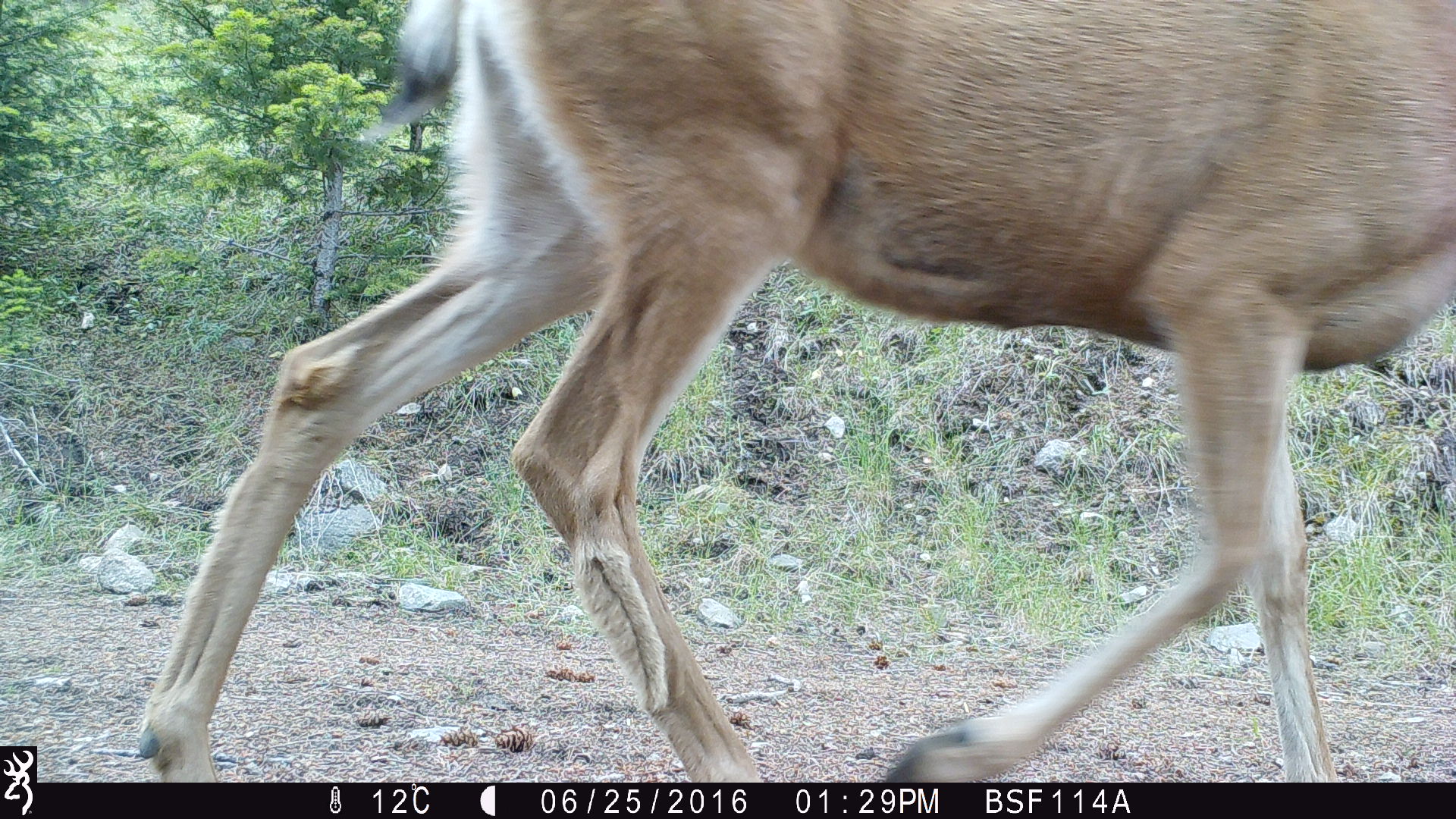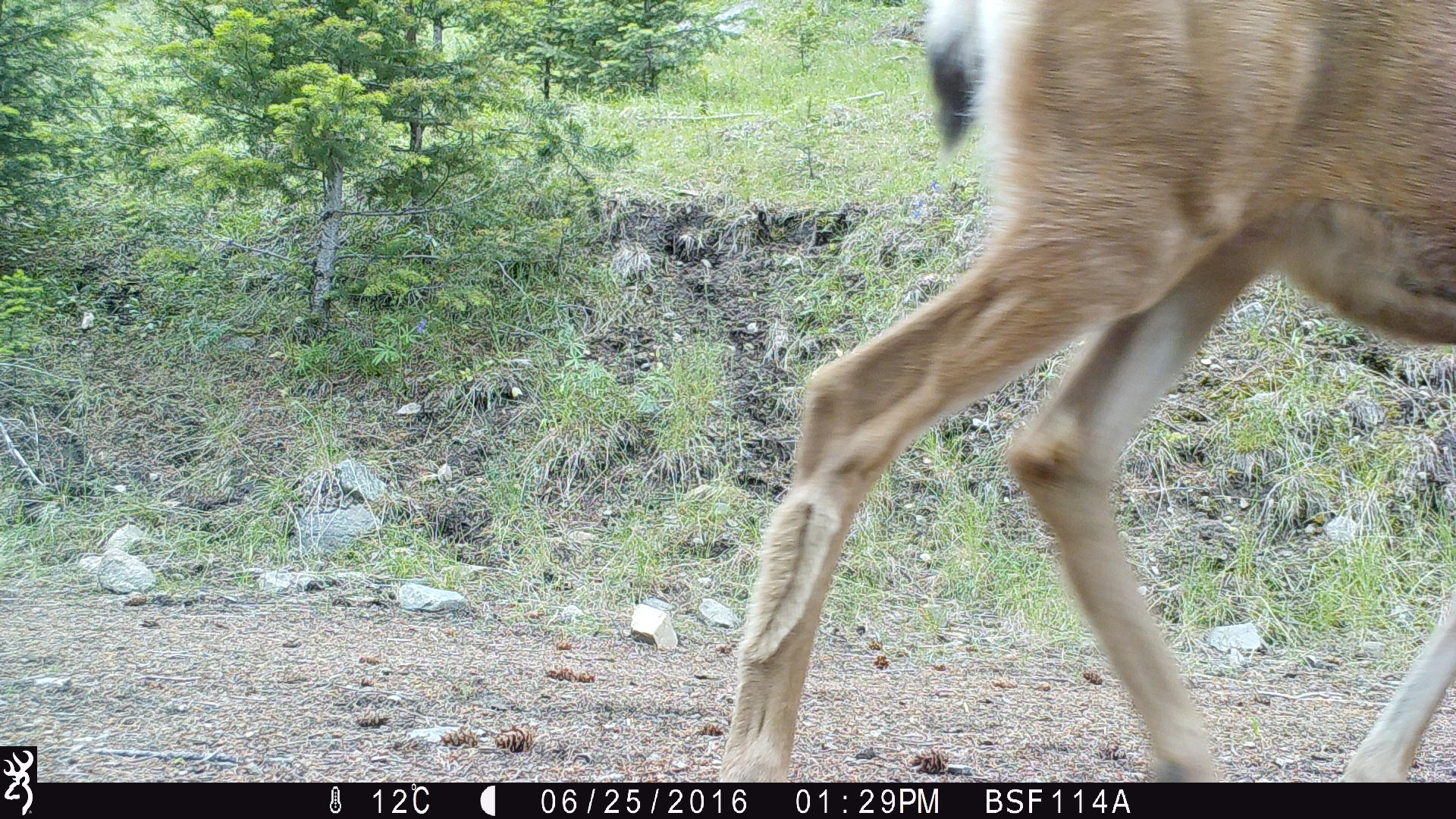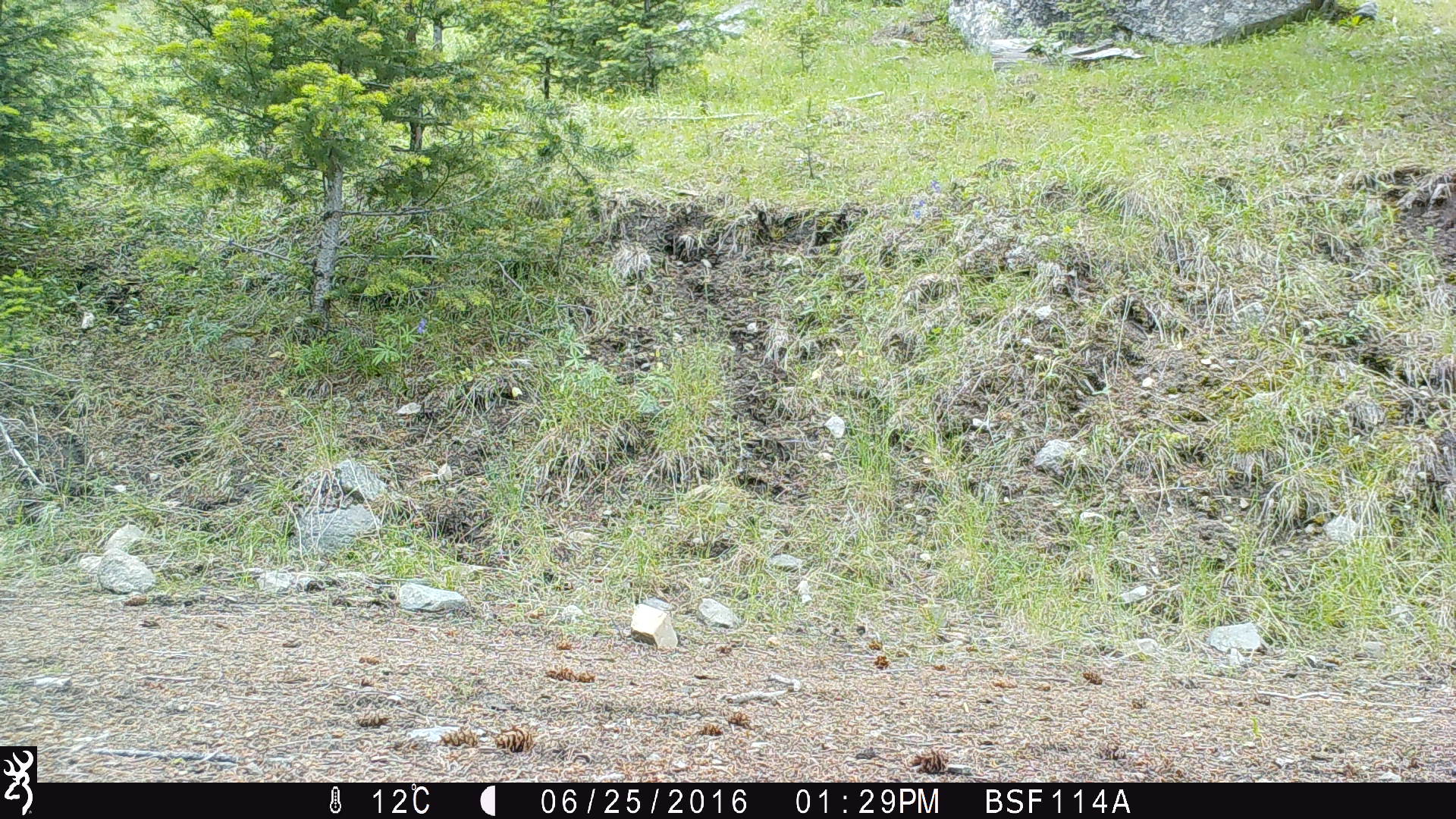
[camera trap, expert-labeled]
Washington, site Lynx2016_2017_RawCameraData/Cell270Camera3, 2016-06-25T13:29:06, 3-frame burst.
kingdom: Animalia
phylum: Chordata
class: Mammalia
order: Artiodactyla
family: Cervidae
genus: Odocoileus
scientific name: Odocoileus hemionus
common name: mule deer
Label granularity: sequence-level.